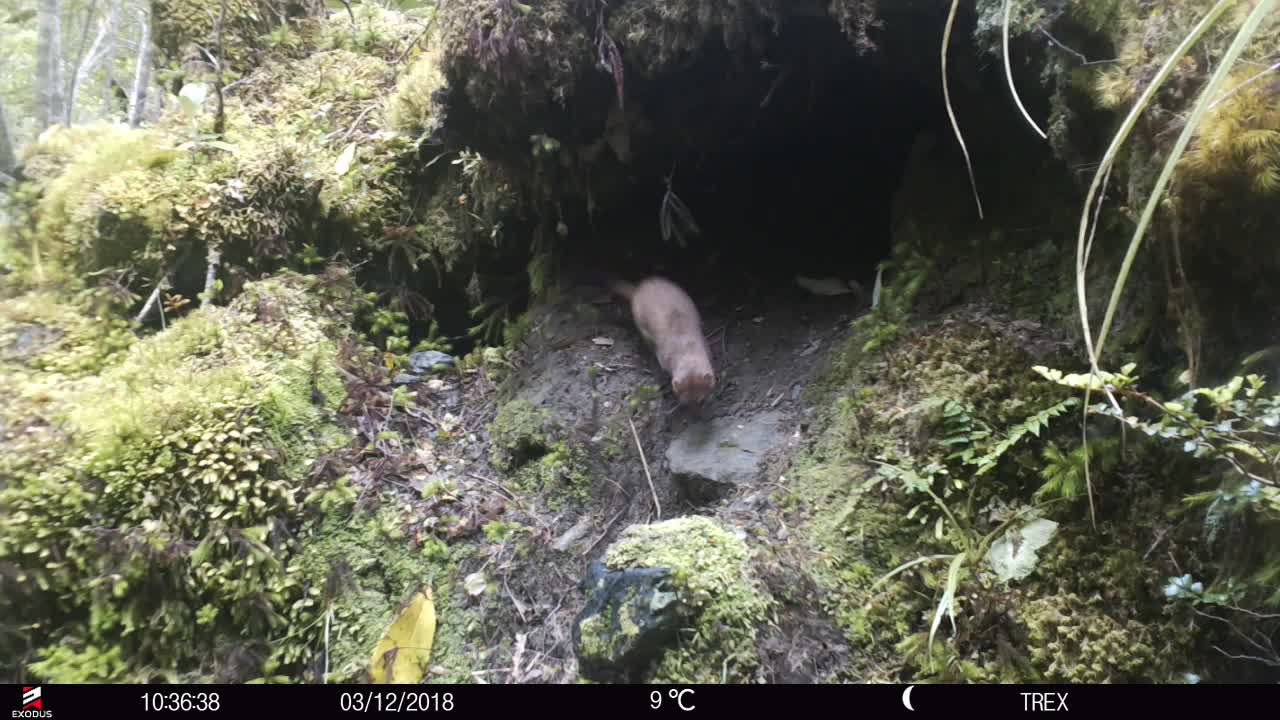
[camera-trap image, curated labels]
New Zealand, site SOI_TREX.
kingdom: Animalia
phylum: Chordata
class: Mammalia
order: Carnivora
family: Mustelidae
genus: Mustela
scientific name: Mustela erminea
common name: stoat